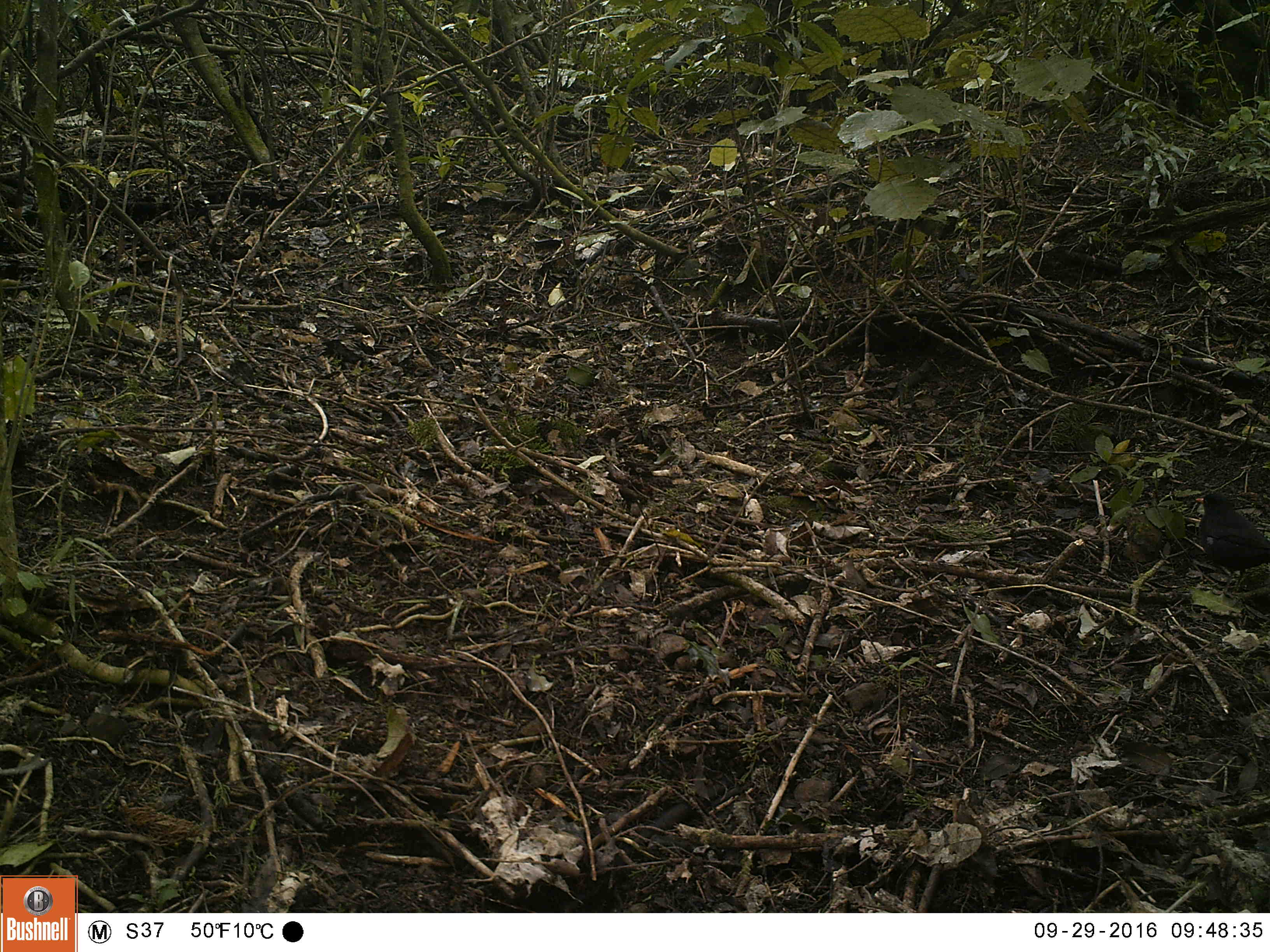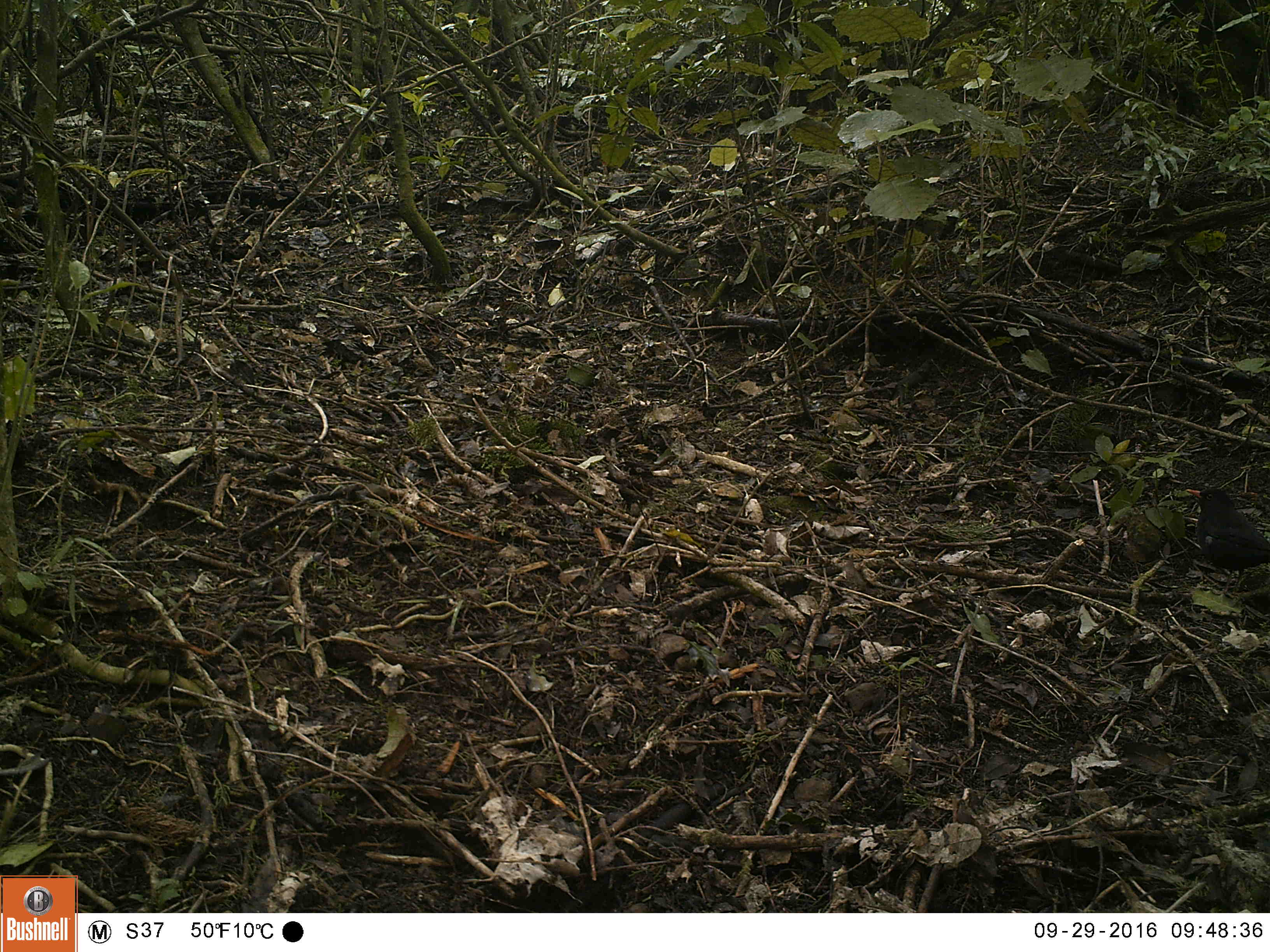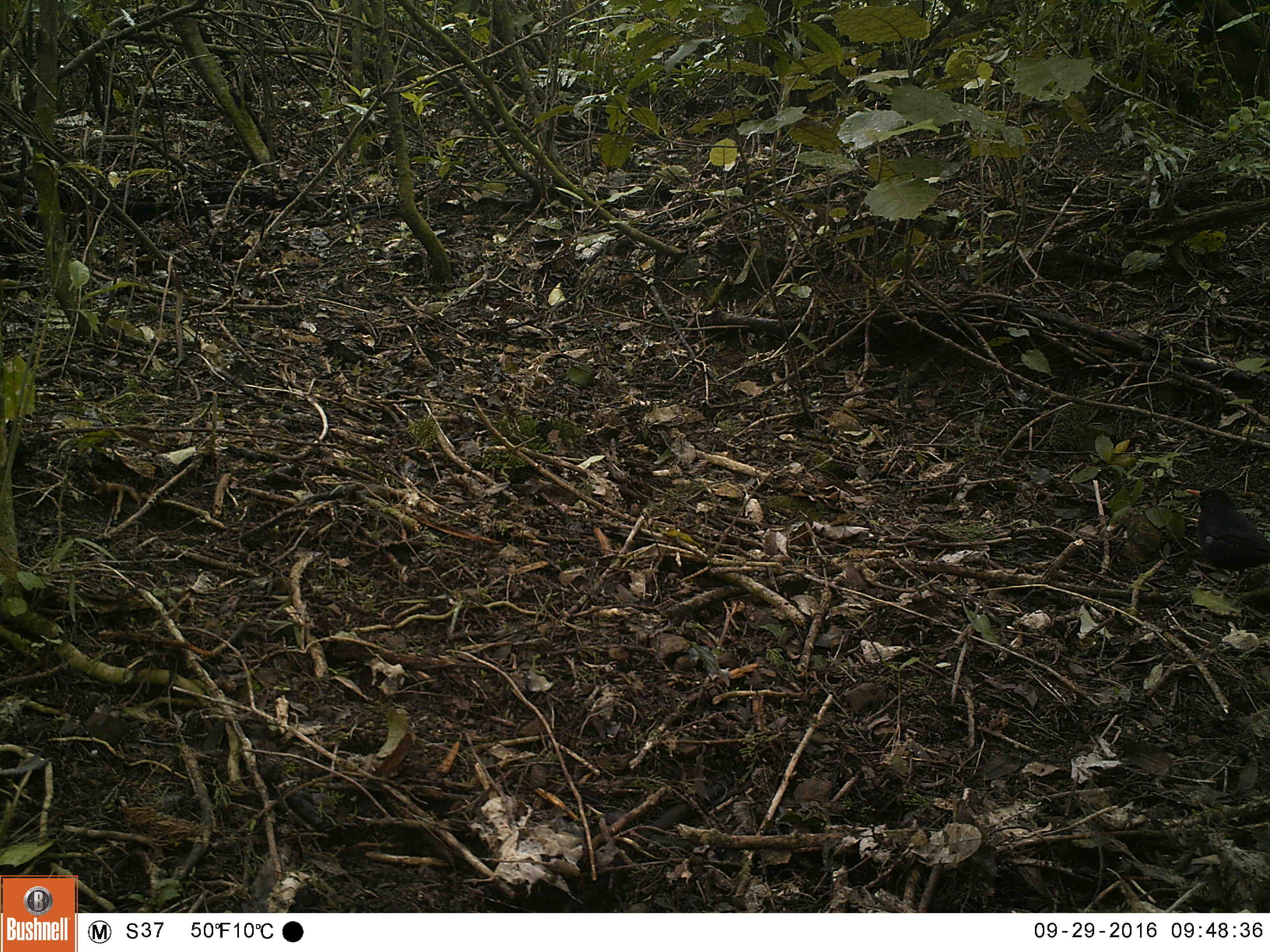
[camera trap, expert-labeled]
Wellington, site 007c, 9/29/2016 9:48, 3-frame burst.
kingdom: Animalia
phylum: Chordata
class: Aves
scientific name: Aves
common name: bird